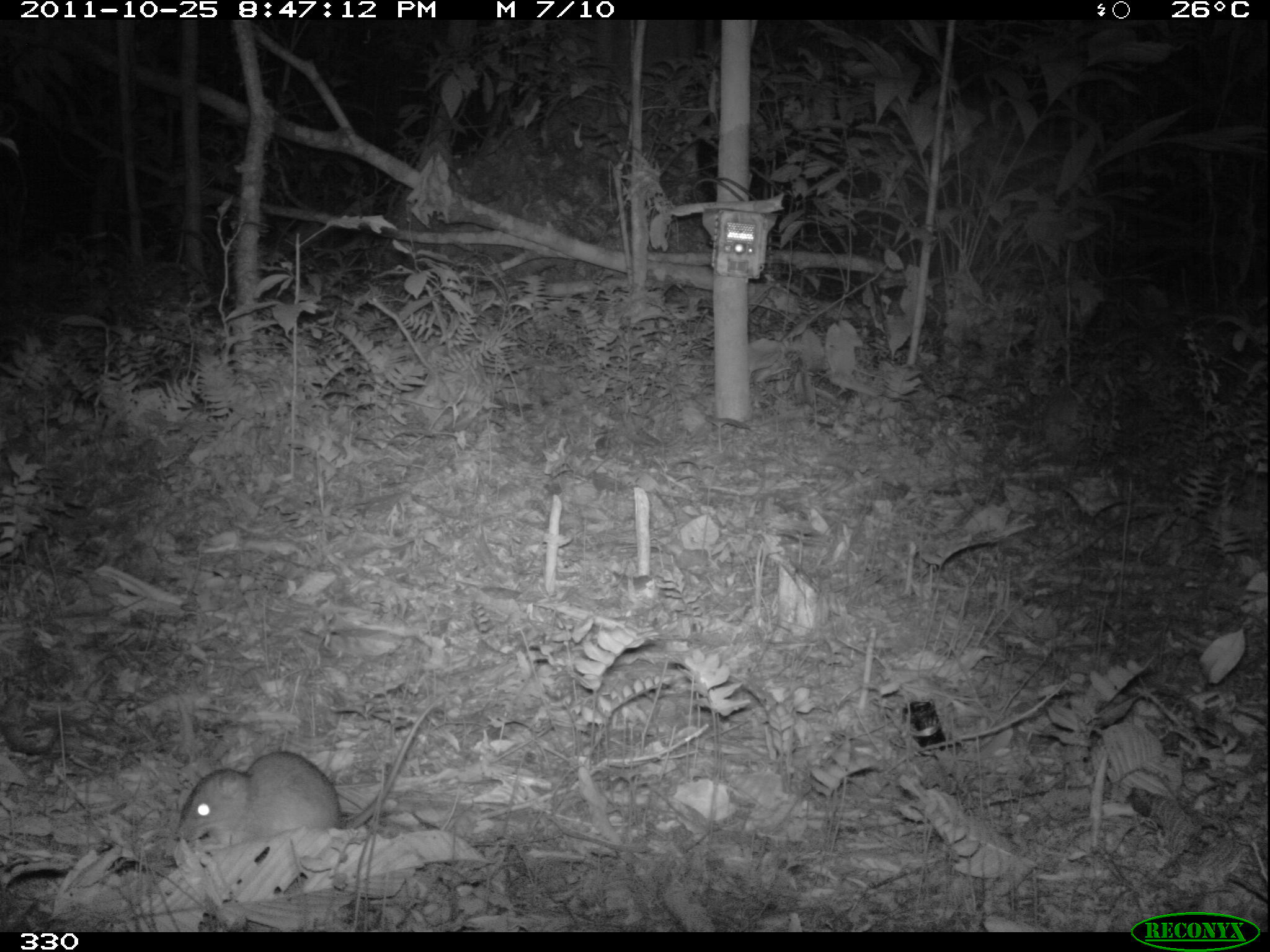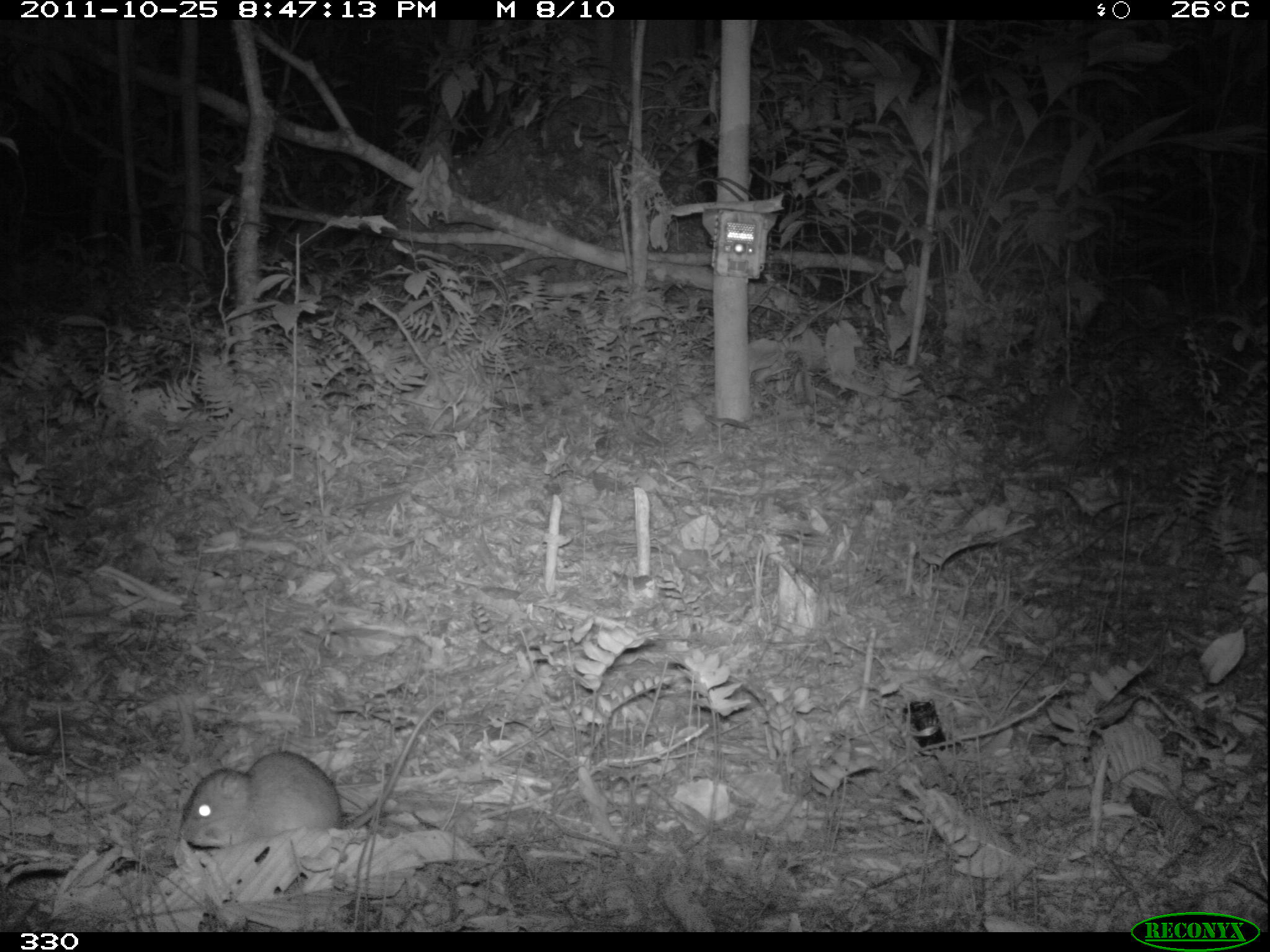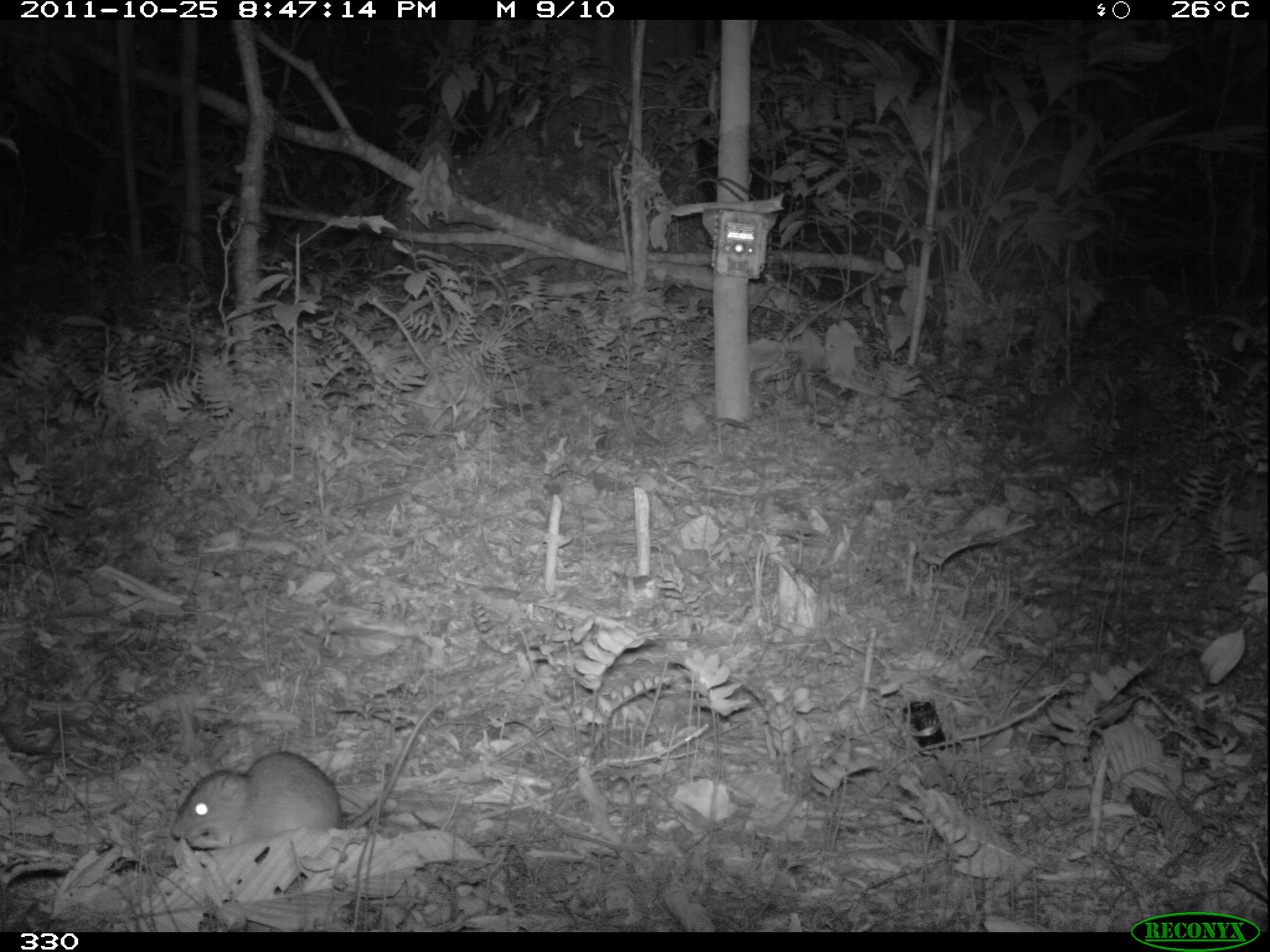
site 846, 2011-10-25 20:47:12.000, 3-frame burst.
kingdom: Animalia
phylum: Chordata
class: Mammalia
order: Rodentia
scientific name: Rodentia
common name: rodents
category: unknown rodent